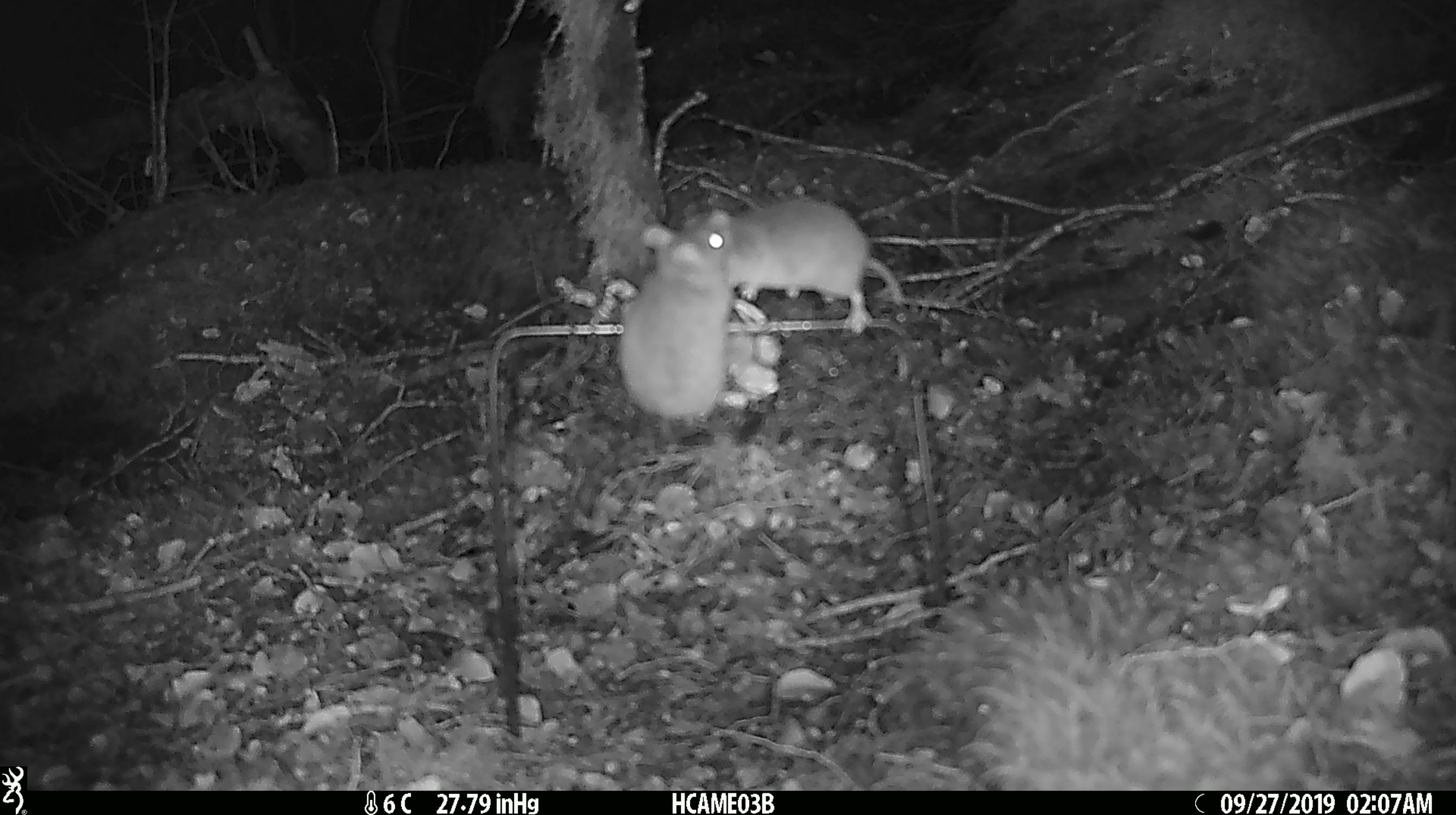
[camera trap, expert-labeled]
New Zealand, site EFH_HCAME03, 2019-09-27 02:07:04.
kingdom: Animalia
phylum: Chordata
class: Mammalia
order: Rodentia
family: Muridae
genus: Mus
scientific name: Mus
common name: mouse